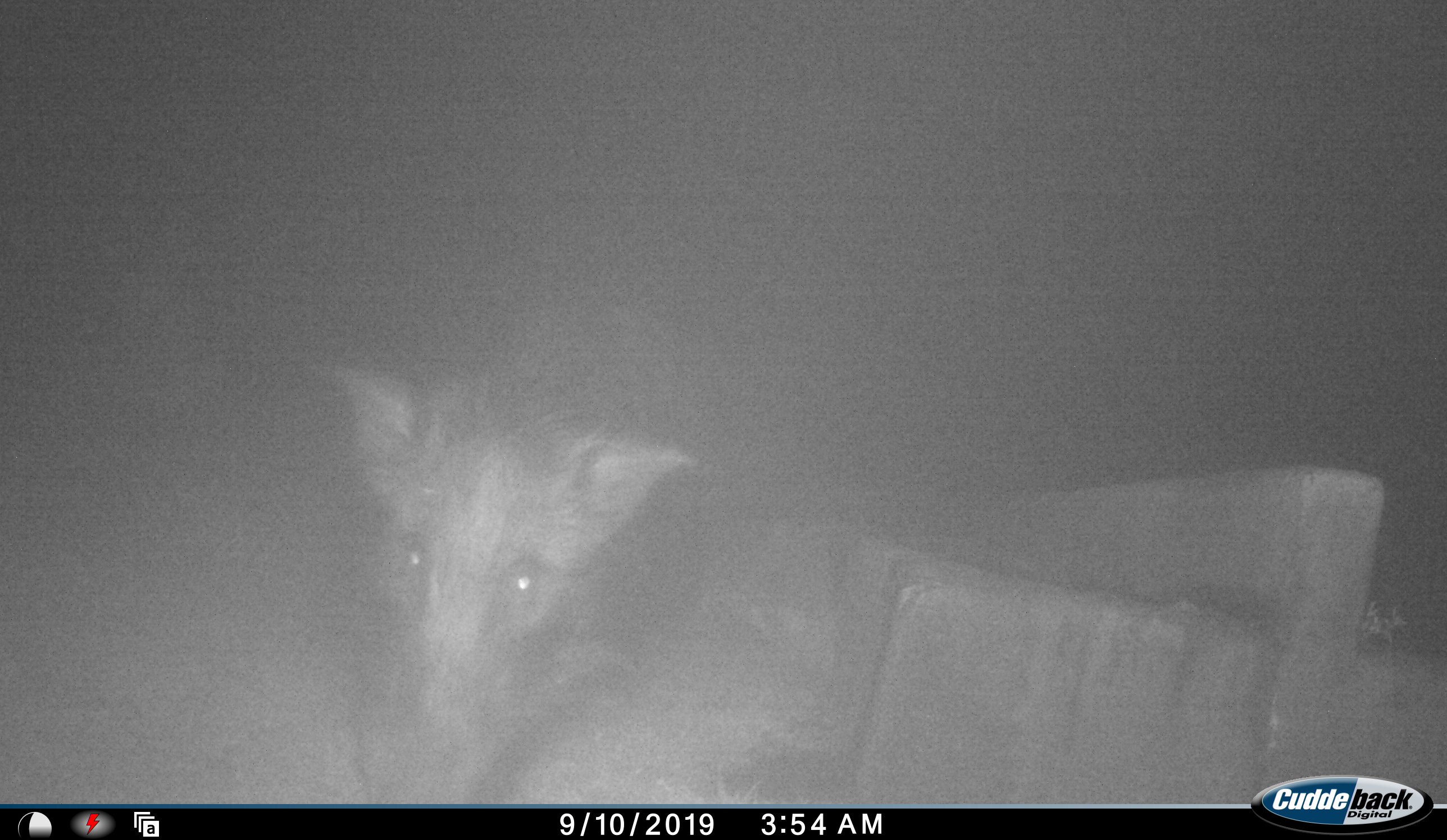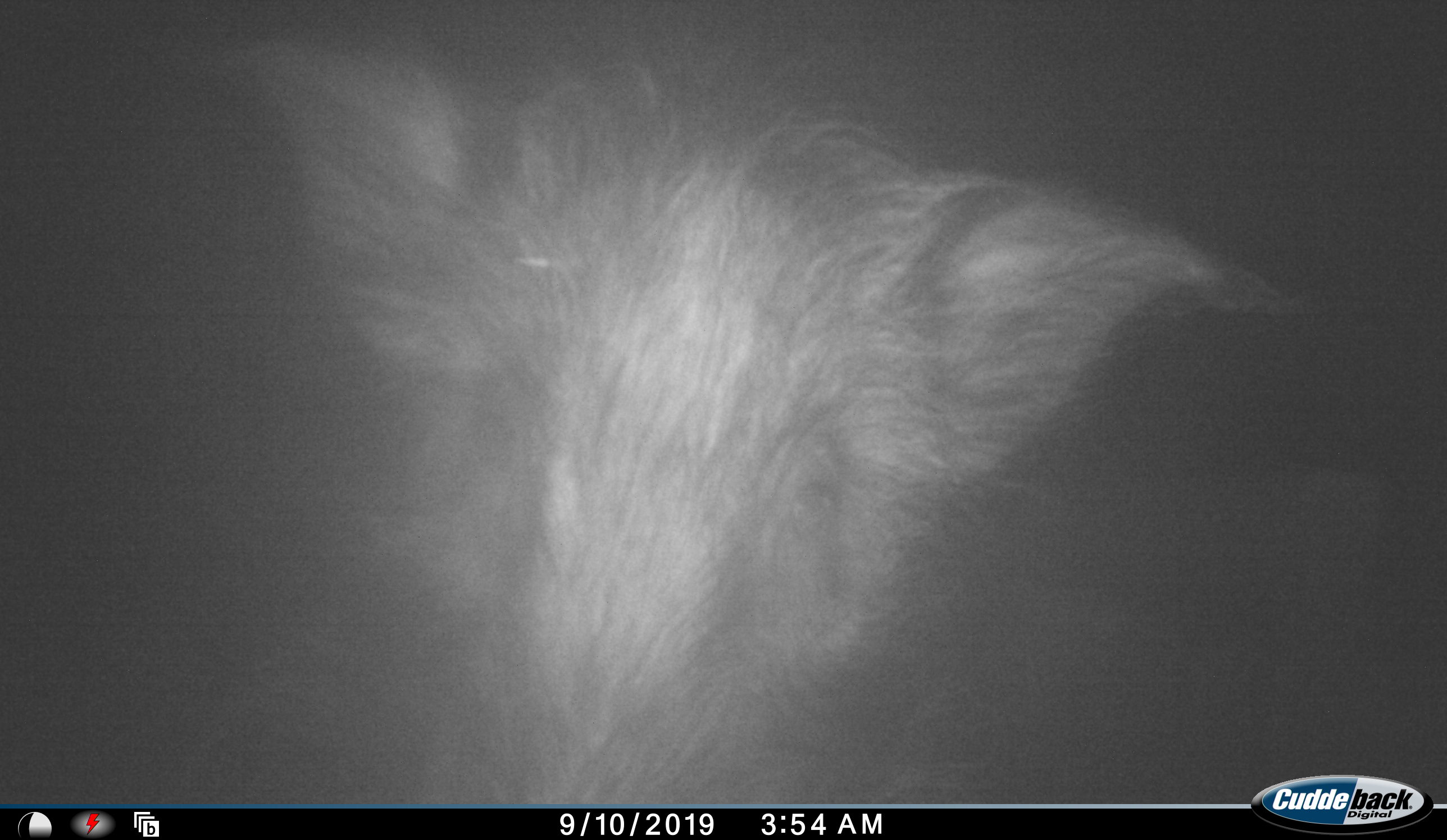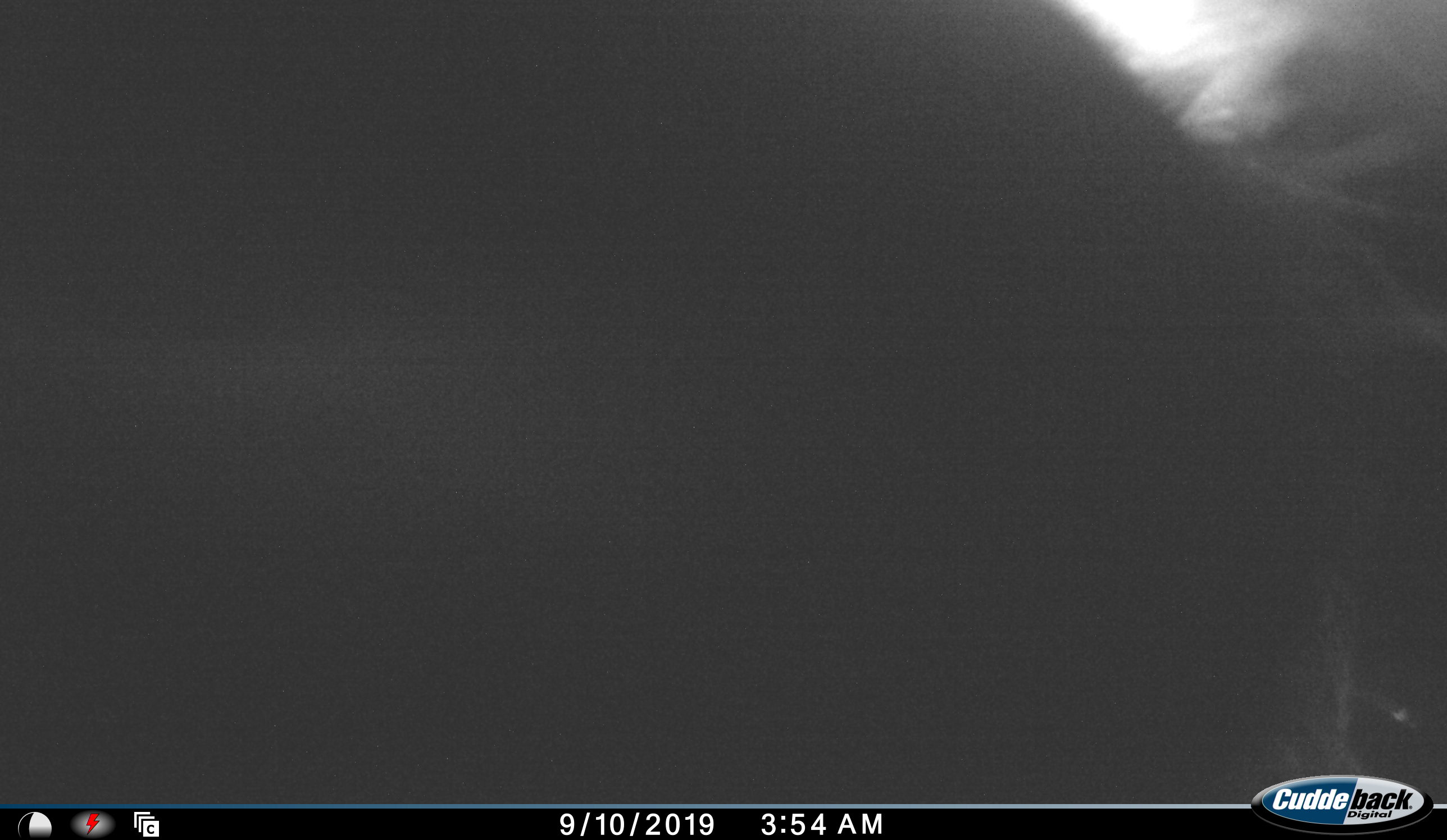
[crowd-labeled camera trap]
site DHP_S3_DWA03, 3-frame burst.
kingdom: Animalia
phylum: Chordata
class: Mammalia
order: Artiodactyla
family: Suidae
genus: Potamochoerus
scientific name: Potamochoerus larvatus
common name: bushpig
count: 1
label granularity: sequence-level